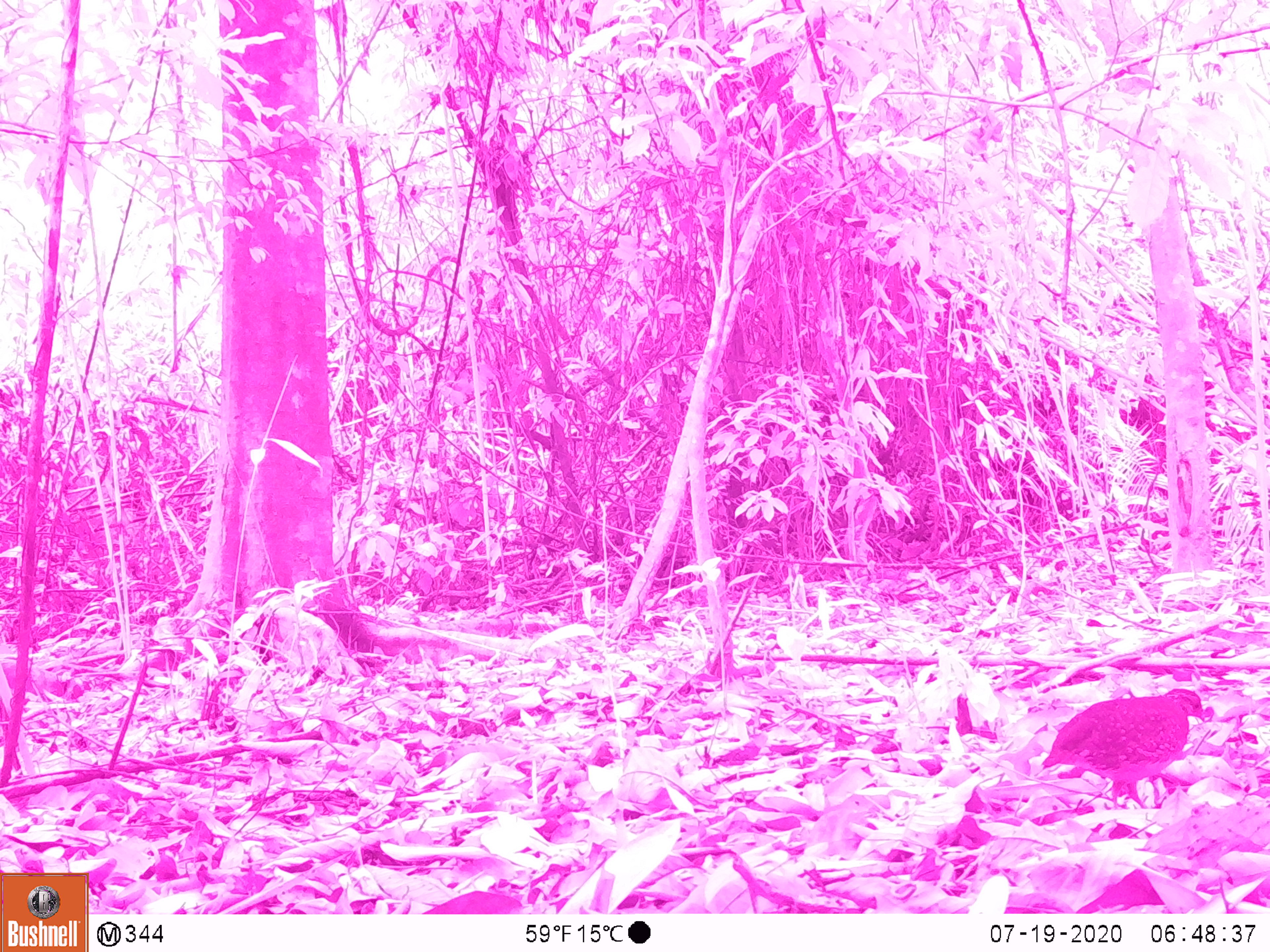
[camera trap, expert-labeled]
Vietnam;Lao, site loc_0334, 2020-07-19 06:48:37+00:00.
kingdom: Animalia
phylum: Chordata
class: Aves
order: Galliformes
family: Phasianidae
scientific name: Phasianidae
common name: partridge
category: unidentified partridge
Unidentified partridge (partridge) (Phasianidae). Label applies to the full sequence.